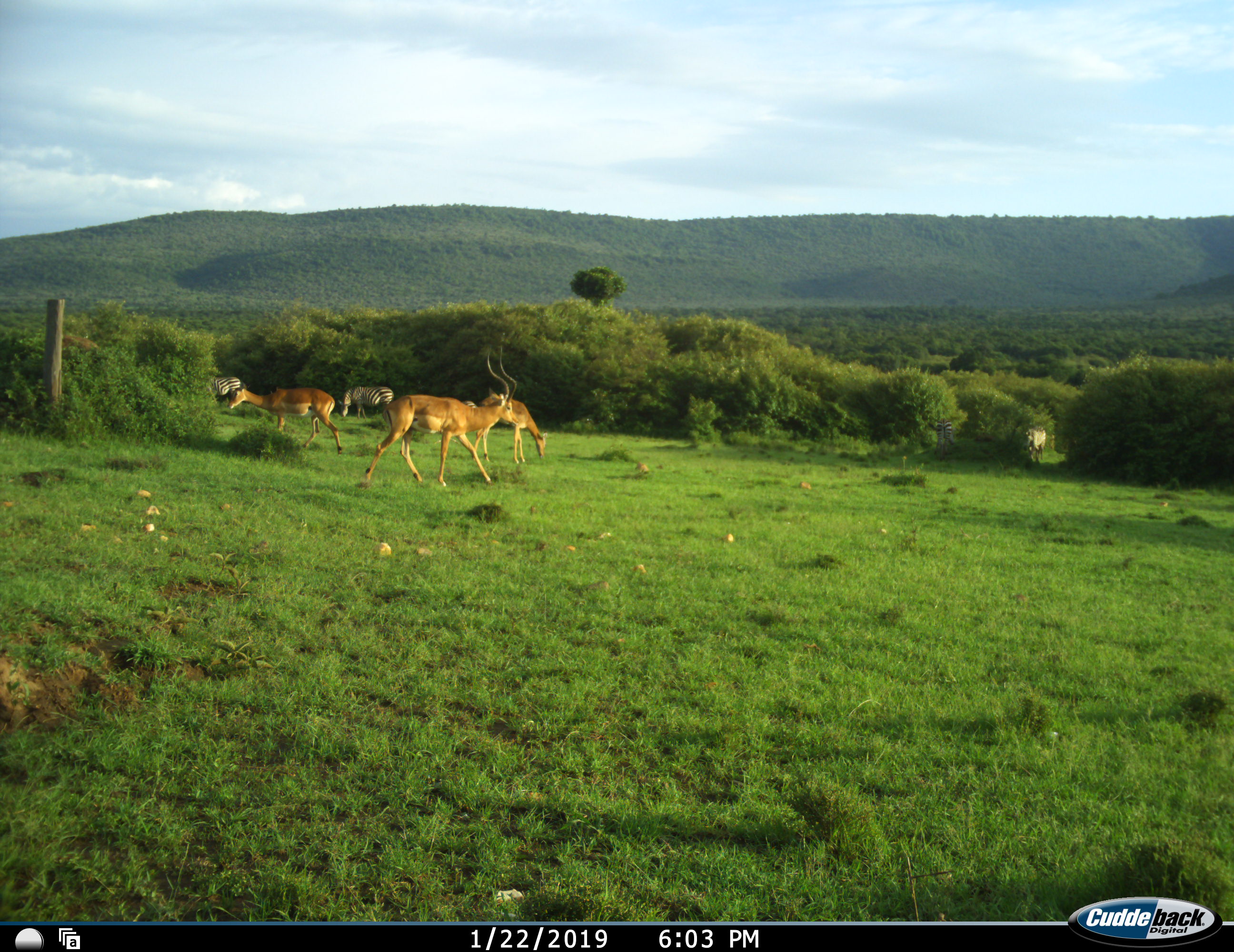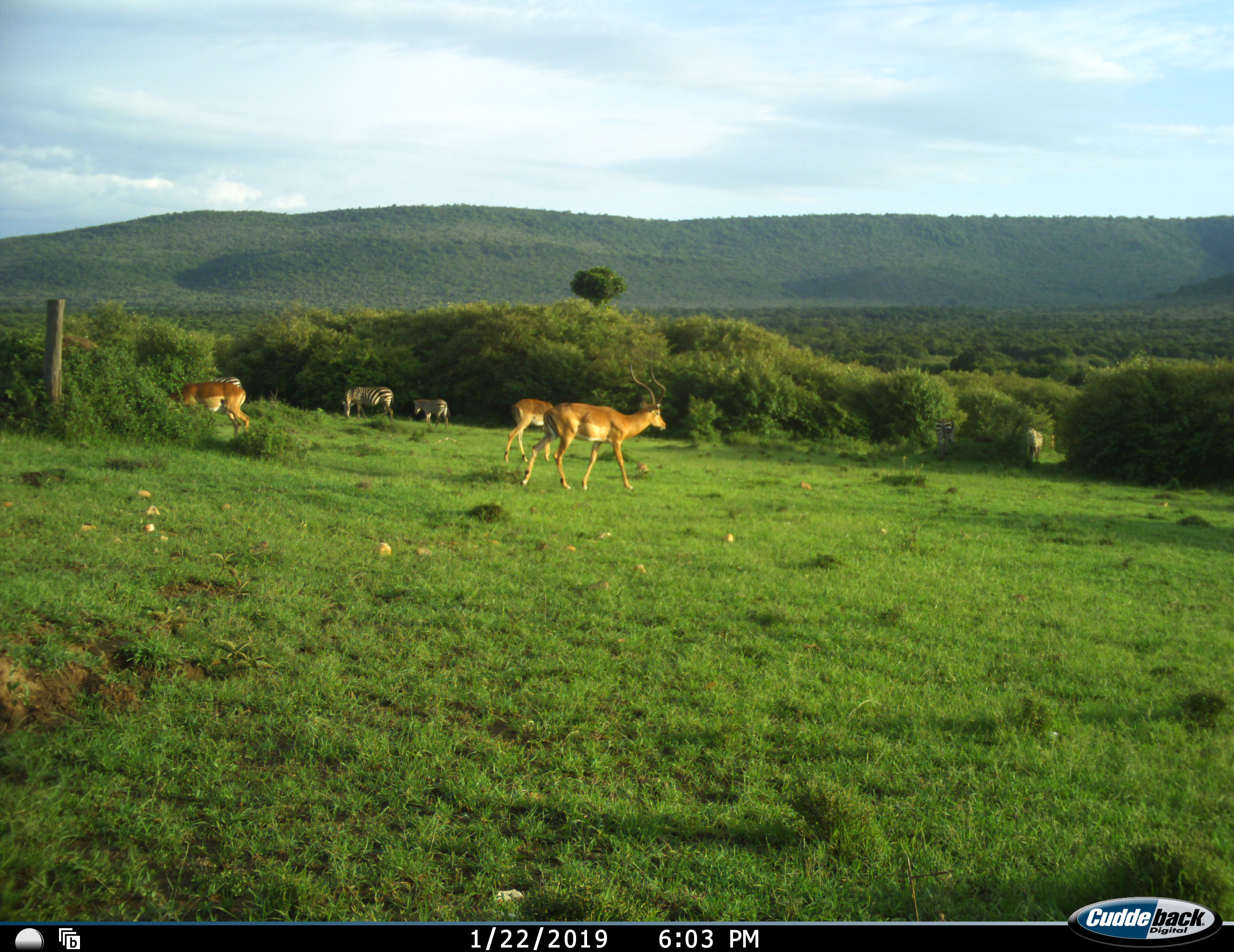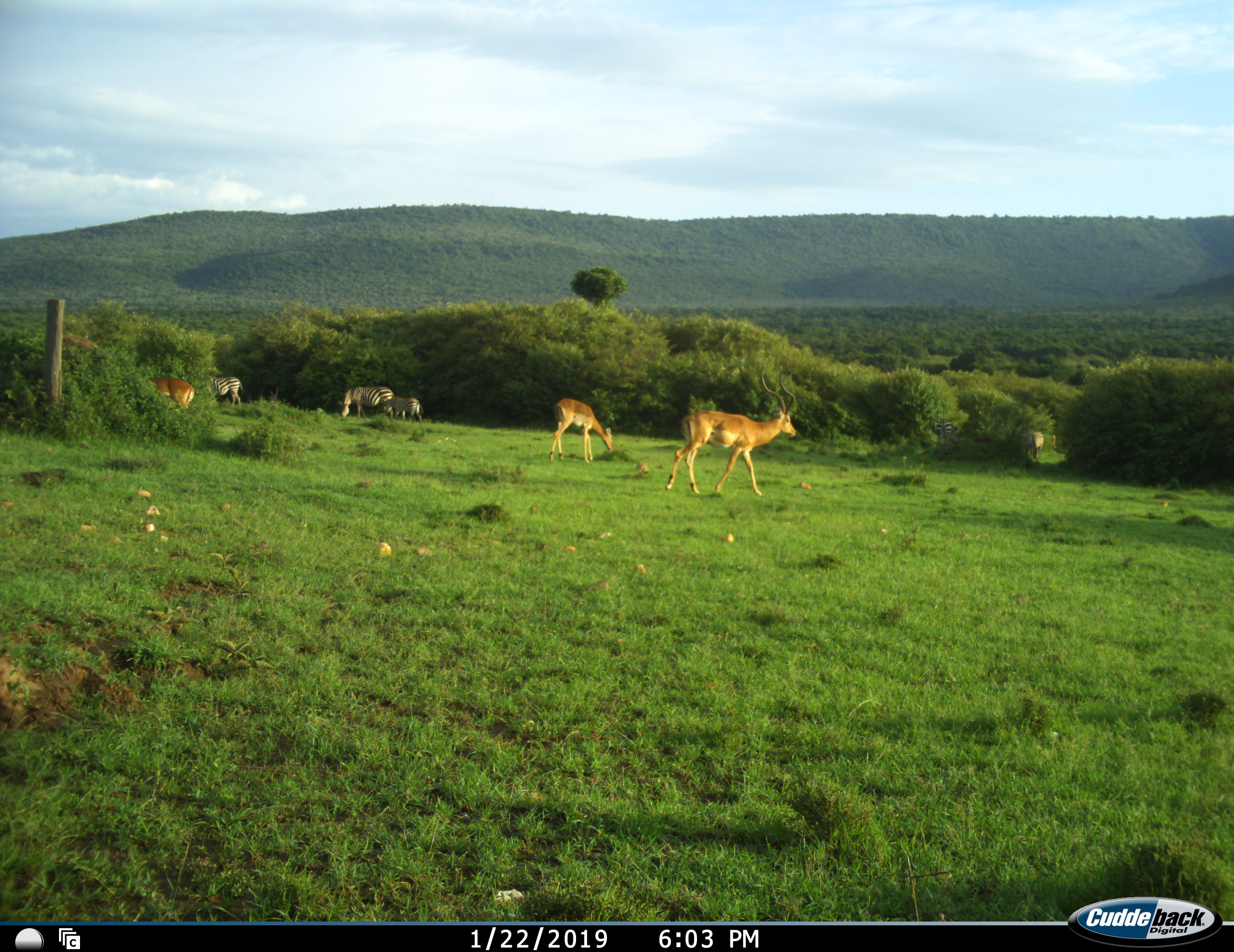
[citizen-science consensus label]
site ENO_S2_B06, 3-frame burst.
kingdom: Animalia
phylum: Chordata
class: Mammalia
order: Artiodactyla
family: Bovidae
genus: Aepyceros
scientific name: Aepyceros melampus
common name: impala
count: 3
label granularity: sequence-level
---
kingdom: Animalia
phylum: Chordata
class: Mammalia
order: Perissodactyla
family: Equidae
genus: Equus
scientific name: Equus quagga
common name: plains zebra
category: zebraplains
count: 4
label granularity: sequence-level